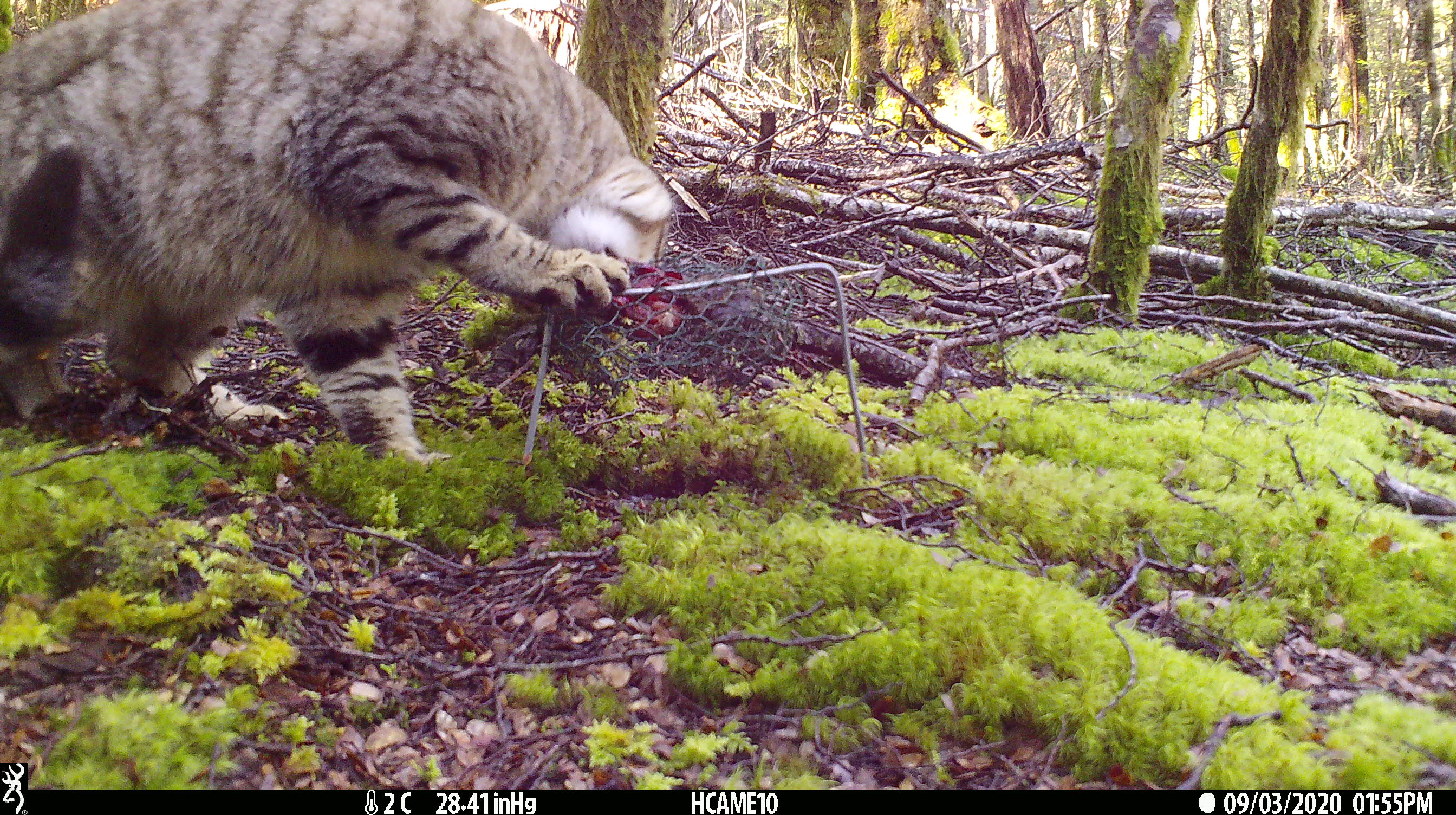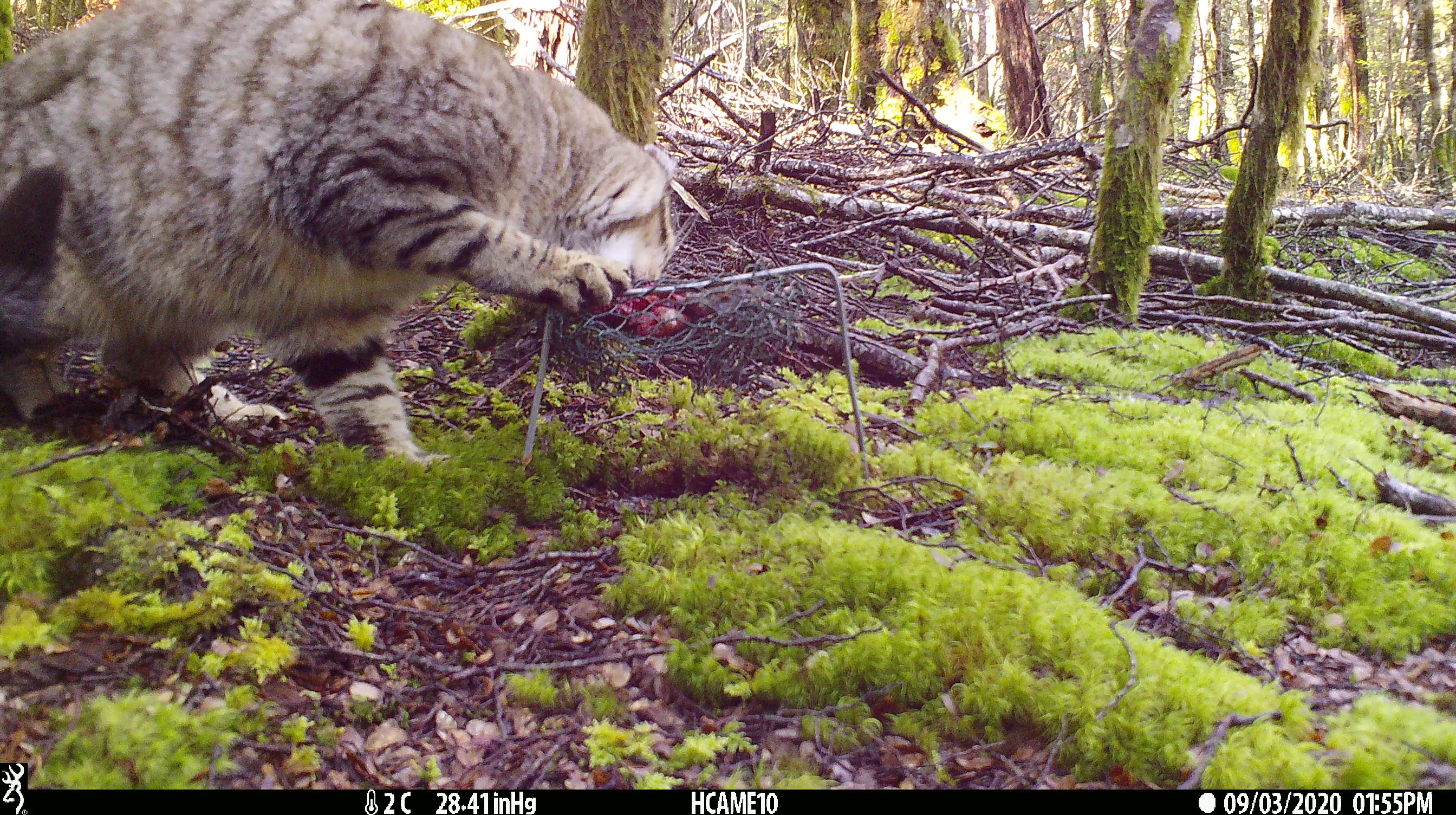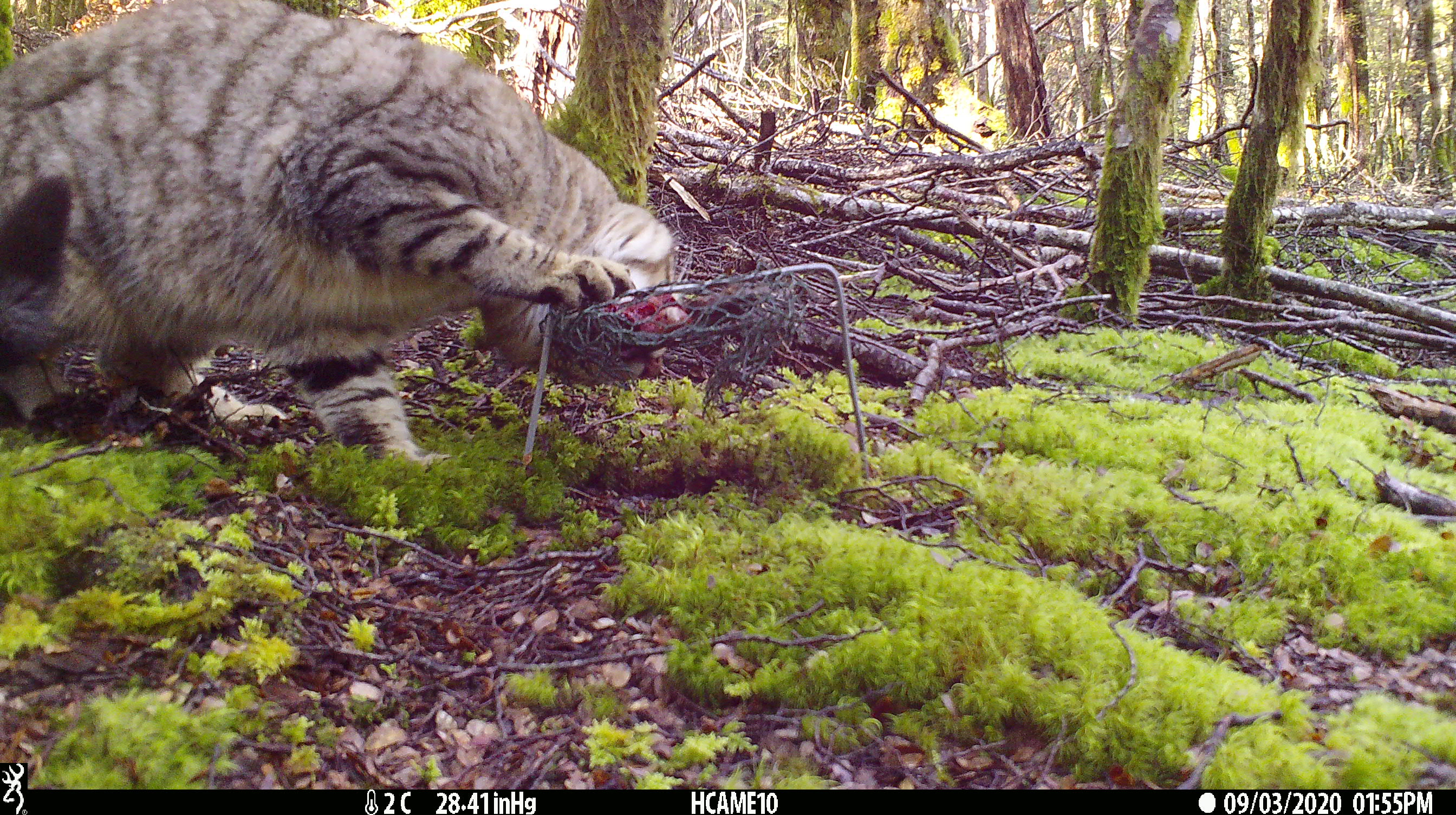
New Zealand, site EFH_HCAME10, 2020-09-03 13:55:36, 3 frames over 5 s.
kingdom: Animalia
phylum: Chordata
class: Mammalia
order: Carnivora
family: Felidae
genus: Felis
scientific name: Felis catus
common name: domestic cat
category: cat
Cat (domestic cat) (Felis catus).